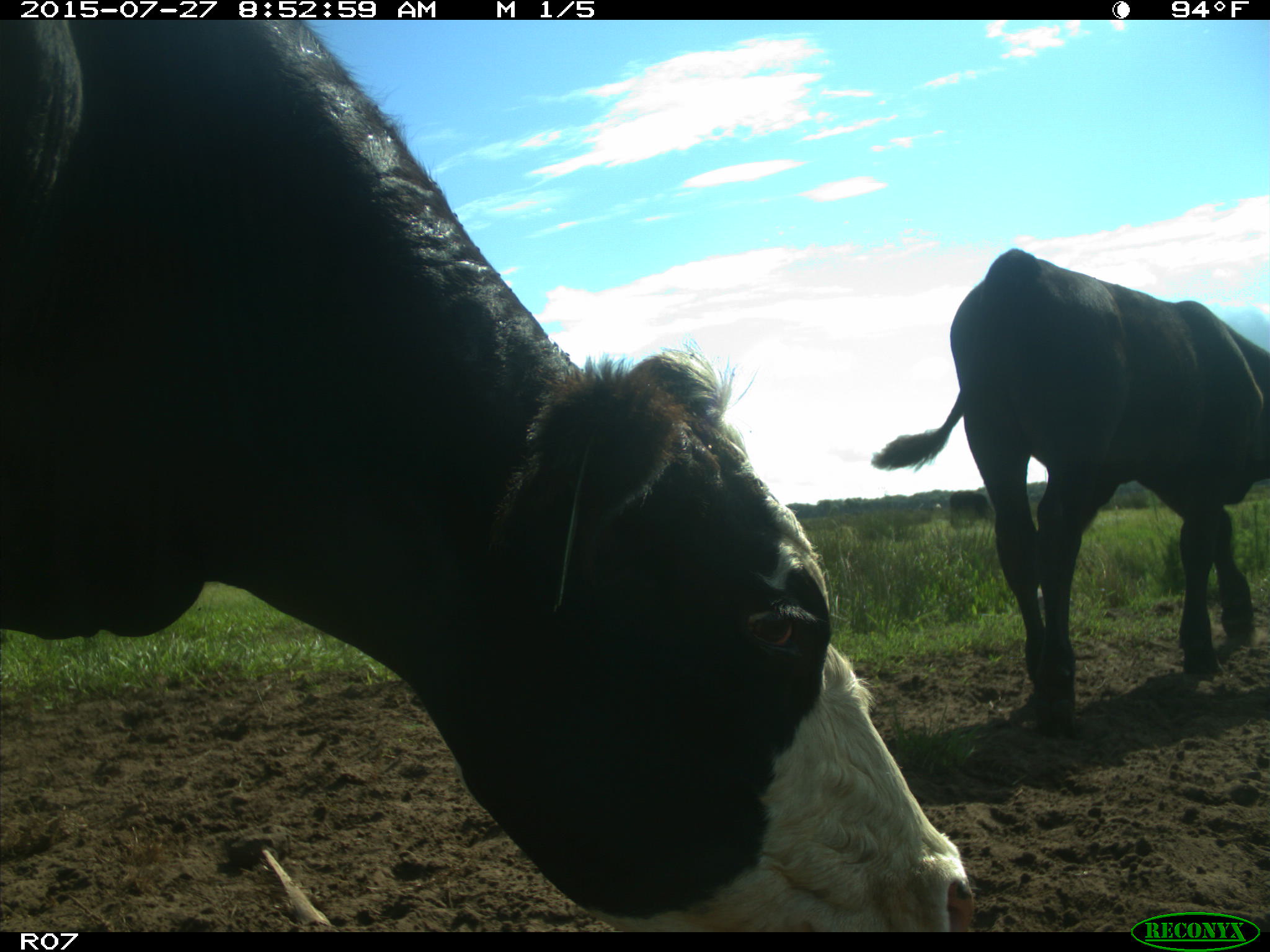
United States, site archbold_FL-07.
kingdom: Animalia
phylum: Chordata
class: Mammalia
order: Artiodactyla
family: Bovidae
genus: Bos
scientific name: Bos taurus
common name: domestic cow